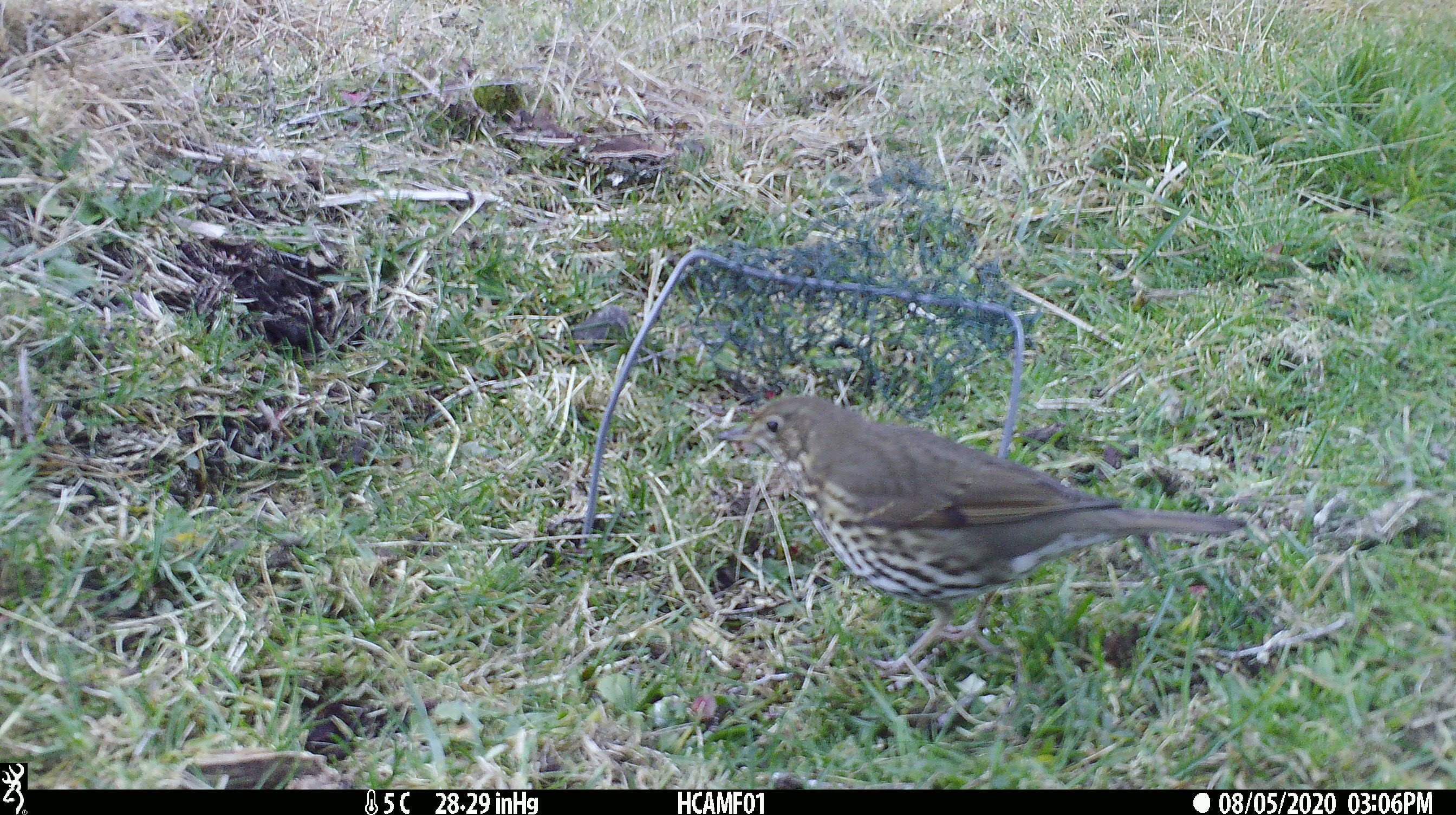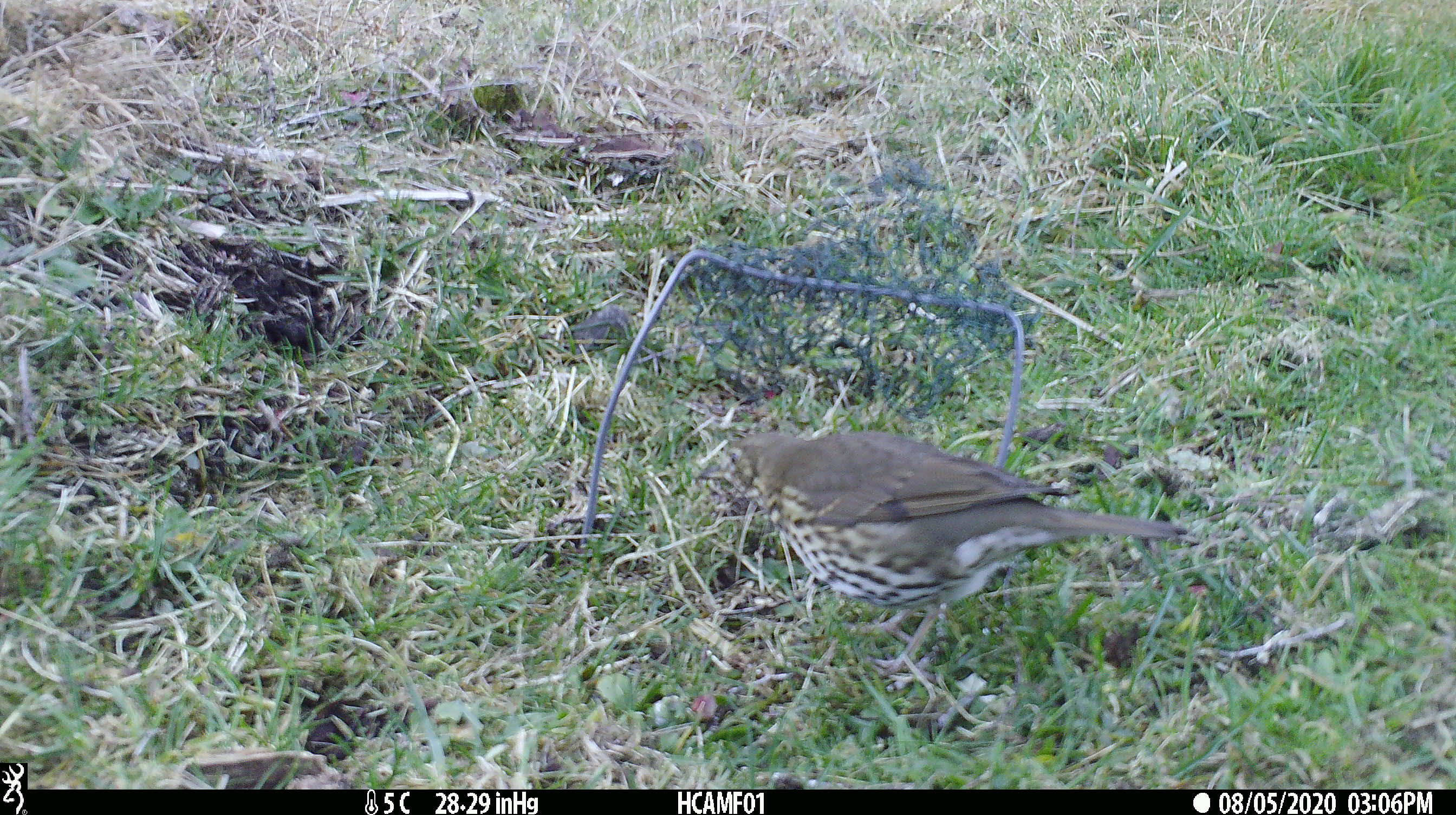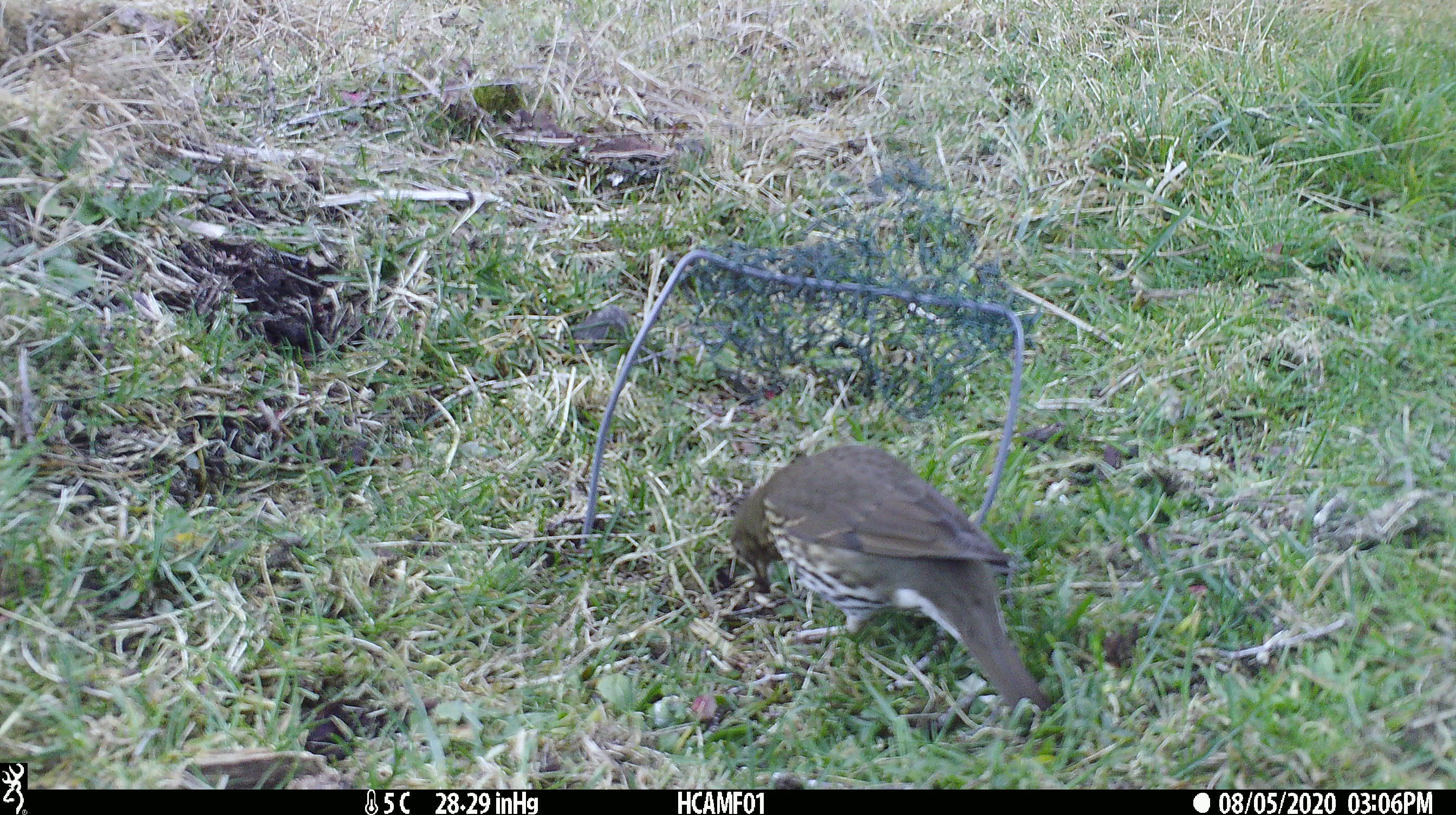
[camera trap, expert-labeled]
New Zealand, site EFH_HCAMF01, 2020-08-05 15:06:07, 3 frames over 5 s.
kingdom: Animalia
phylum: Chordata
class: Aves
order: Passeriformes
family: Turdidae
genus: Turdus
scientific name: Turdus philomelos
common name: song thrush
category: thrush